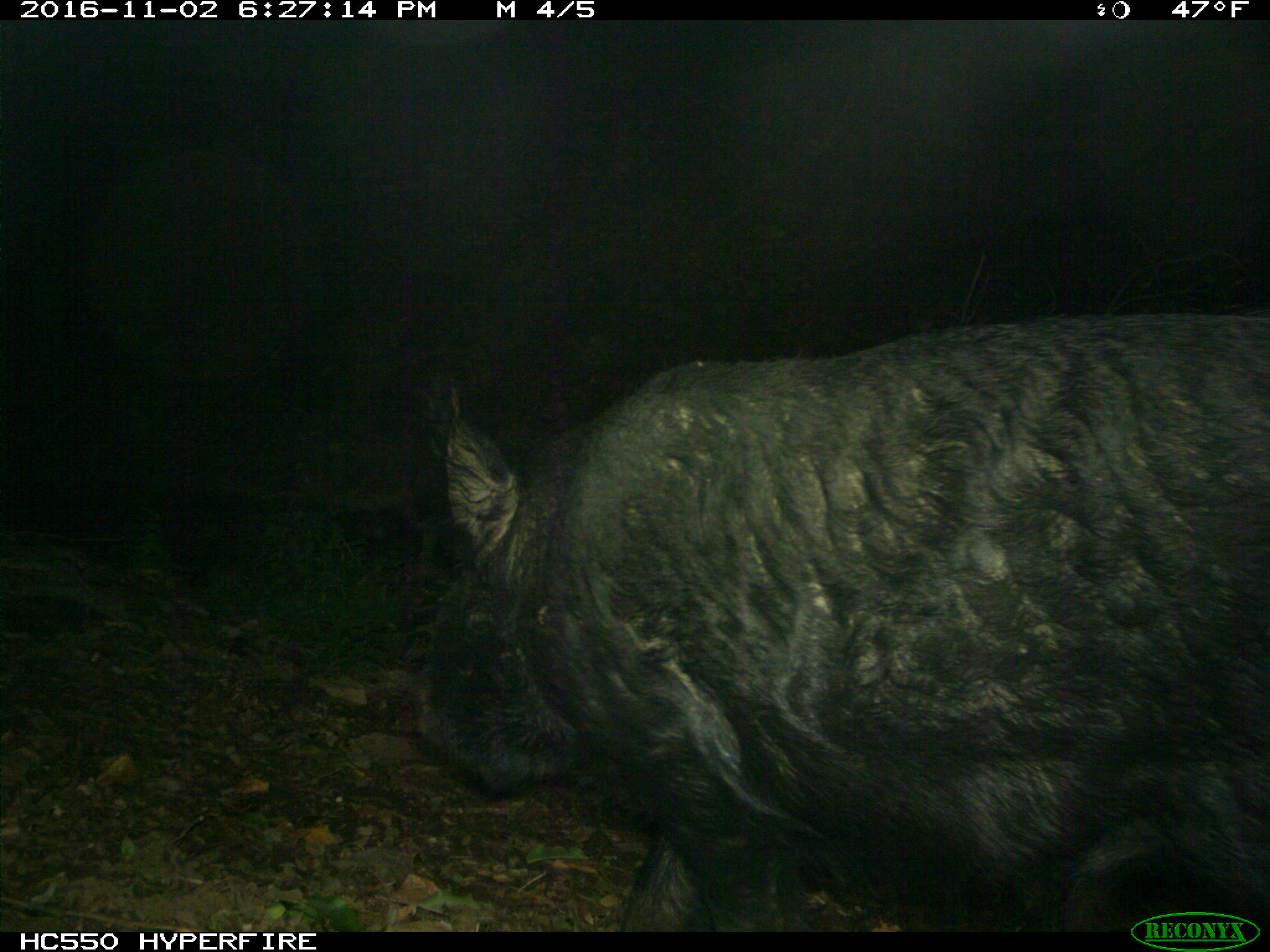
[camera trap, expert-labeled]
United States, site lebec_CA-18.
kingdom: Animalia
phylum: Chordata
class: Mammalia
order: Artiodactyla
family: Suidae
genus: Sus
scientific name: Sus scrofa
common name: wild boar